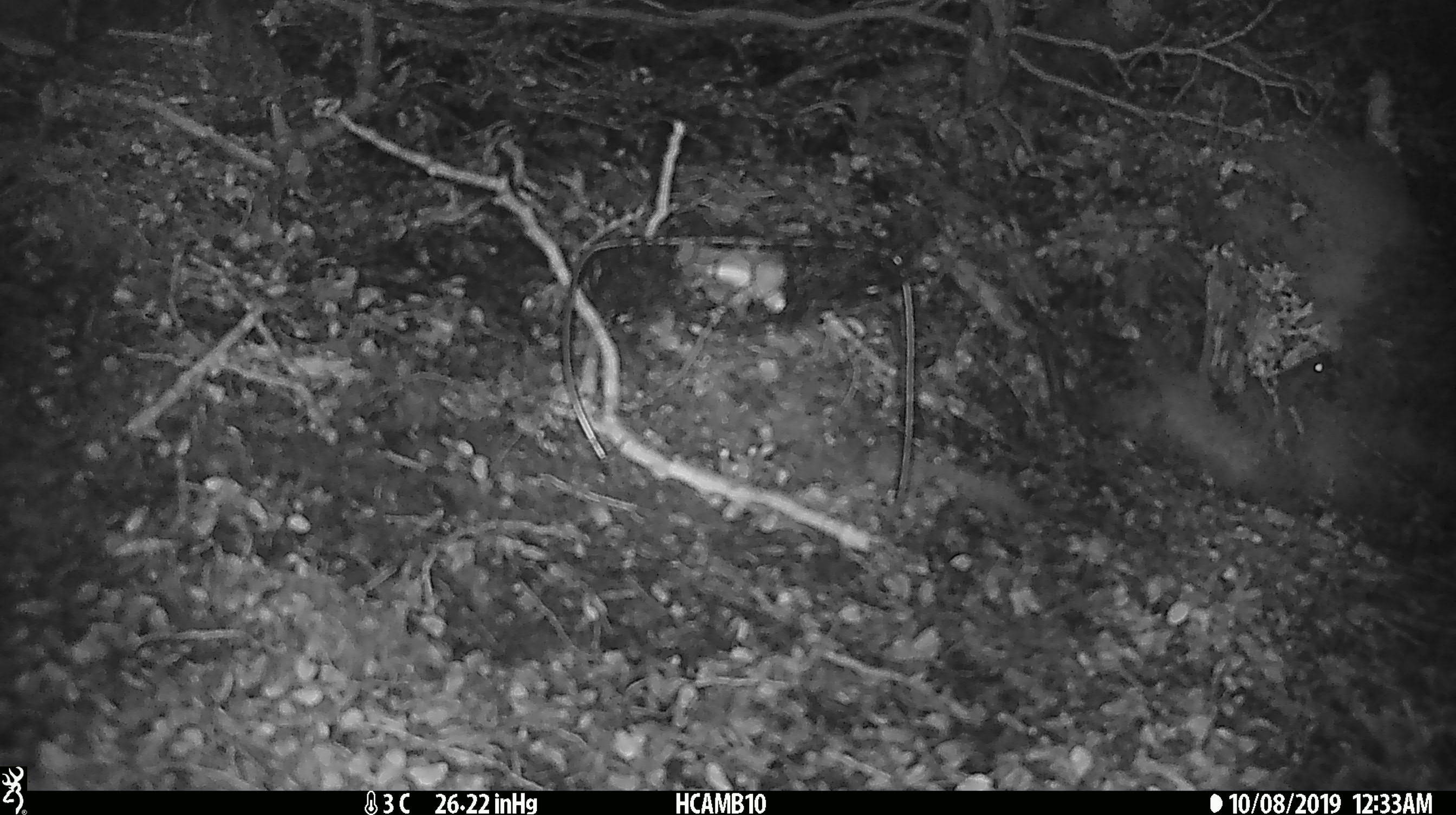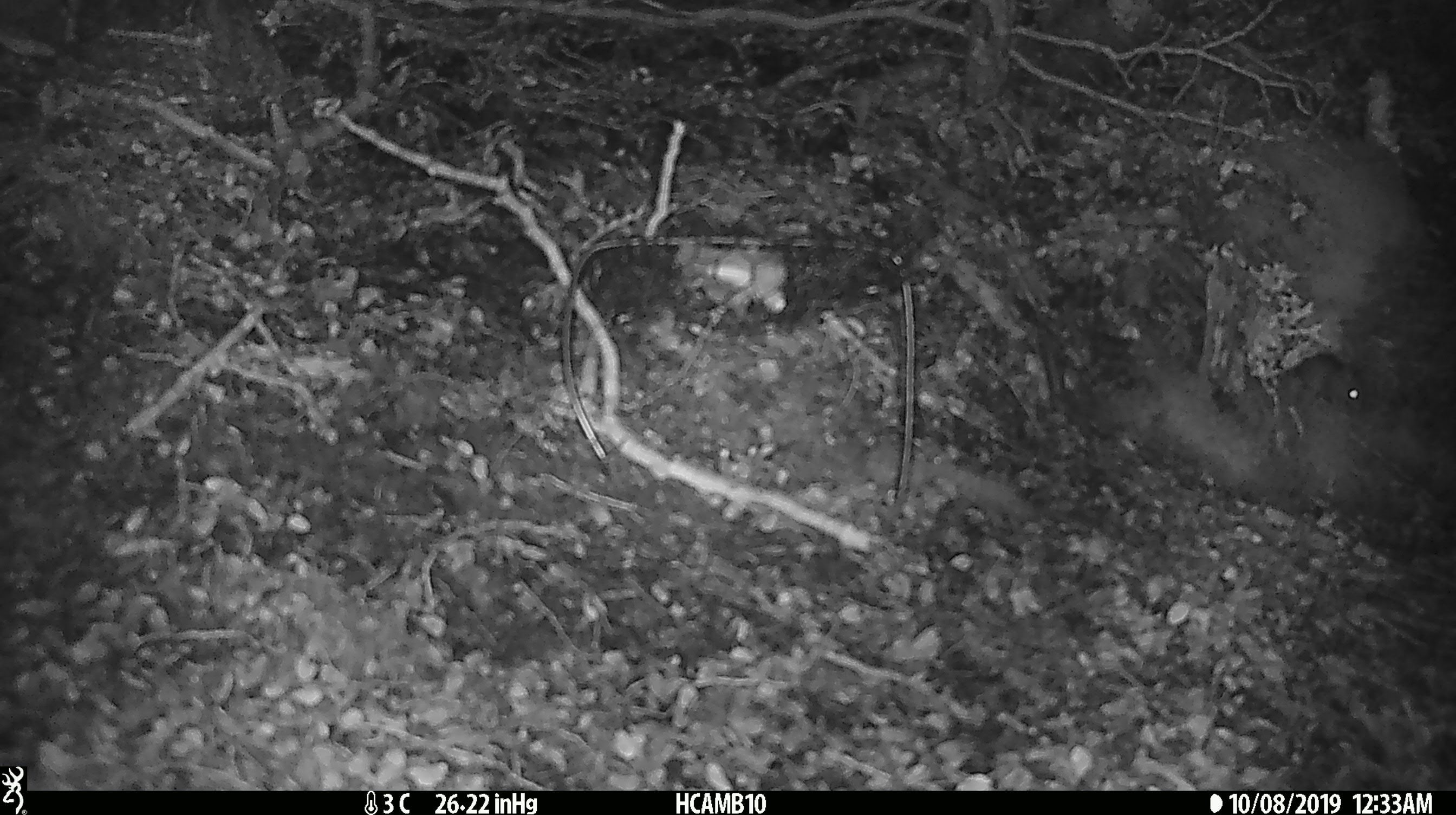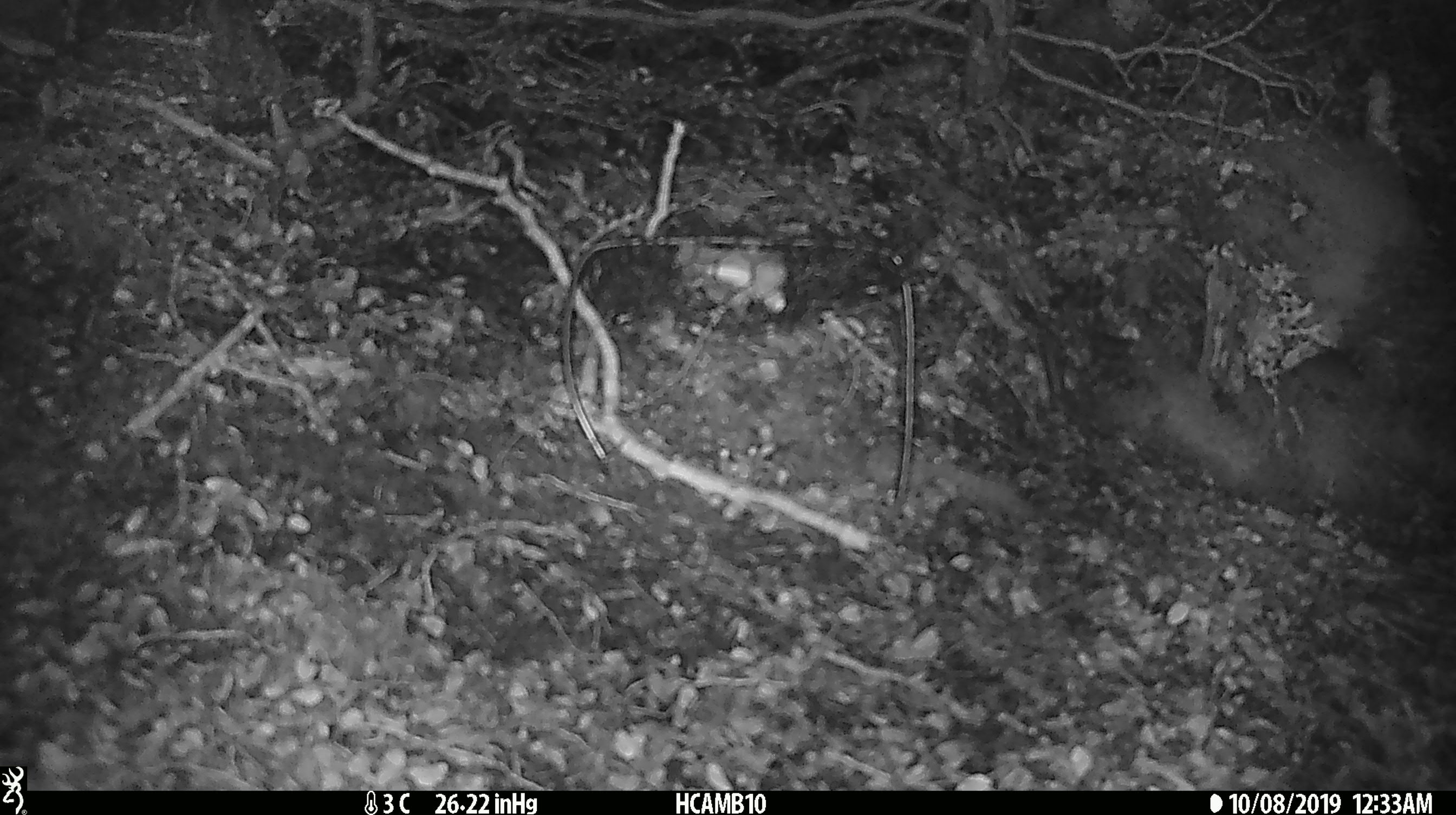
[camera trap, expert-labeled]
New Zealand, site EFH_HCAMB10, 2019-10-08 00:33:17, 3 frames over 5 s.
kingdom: Animalia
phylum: Chordata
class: Mammalia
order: Rodentia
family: Muridae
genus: Mus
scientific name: Mus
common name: mouse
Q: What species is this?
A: Mouse (Mus).